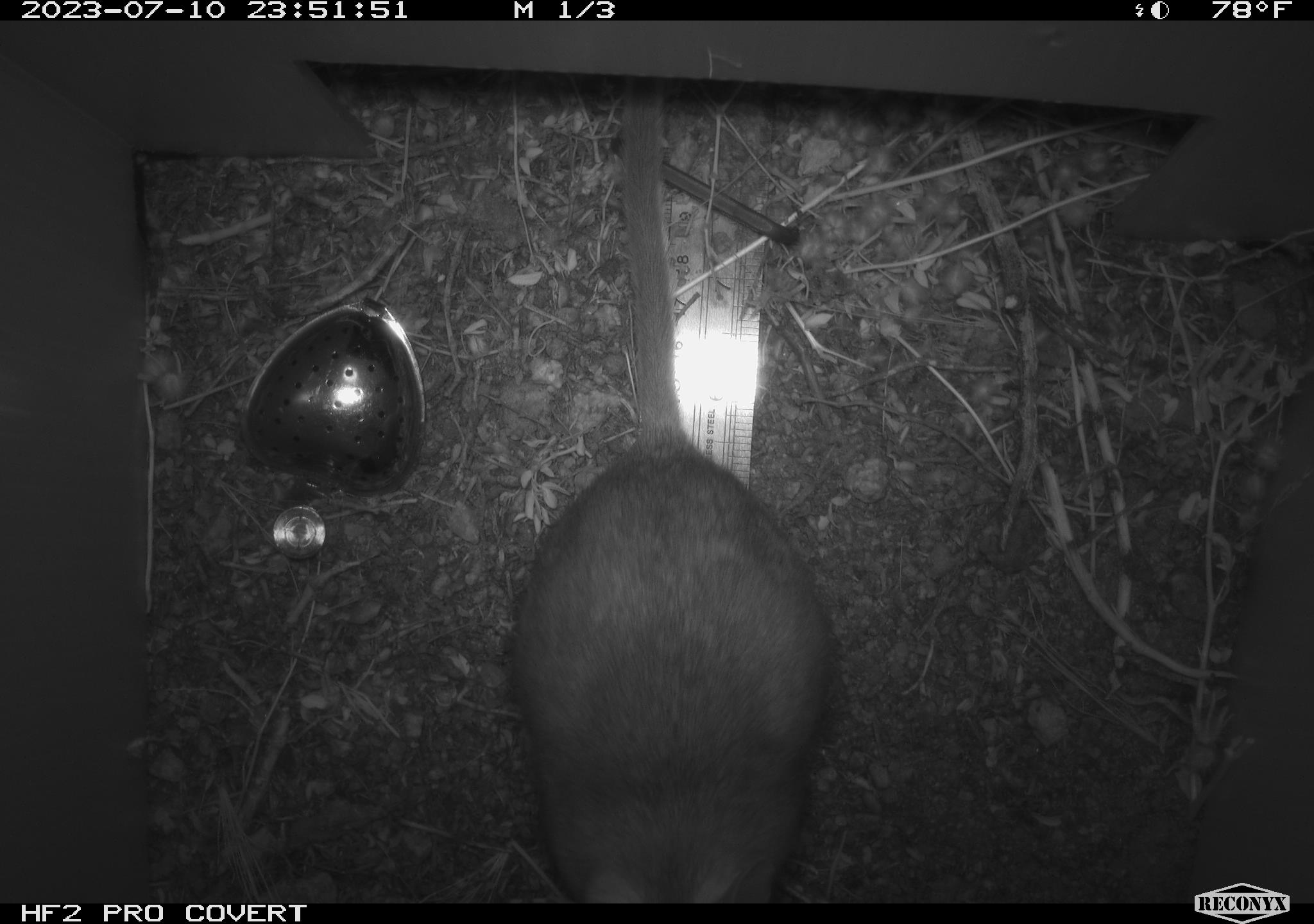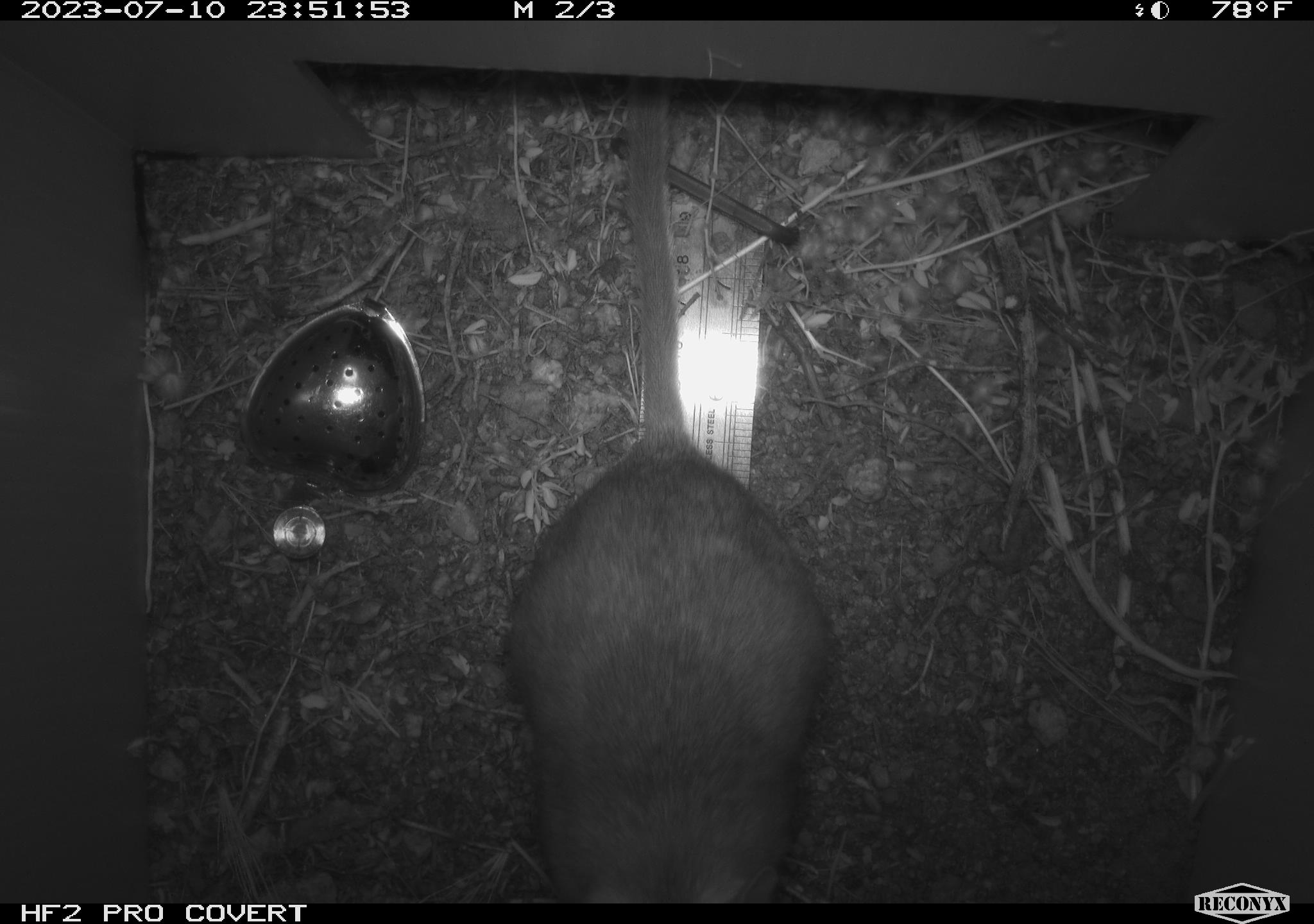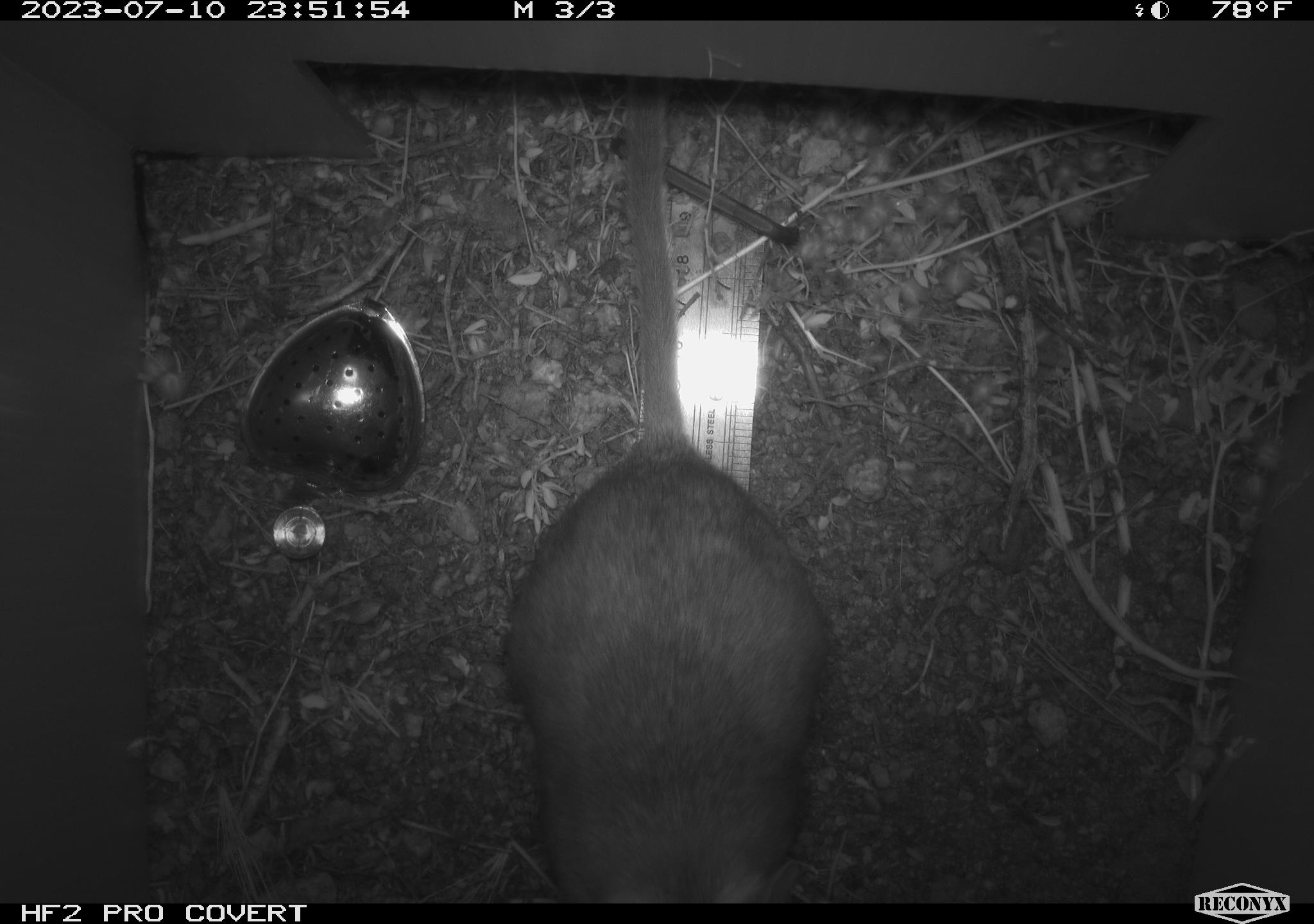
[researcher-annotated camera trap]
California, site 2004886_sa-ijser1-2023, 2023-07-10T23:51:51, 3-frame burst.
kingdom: Animalia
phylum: Chordata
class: Mammalia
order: Rodentia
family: Cricetidae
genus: Neotoma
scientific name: Neotoma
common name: pack rat or woodrat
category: neotoma species